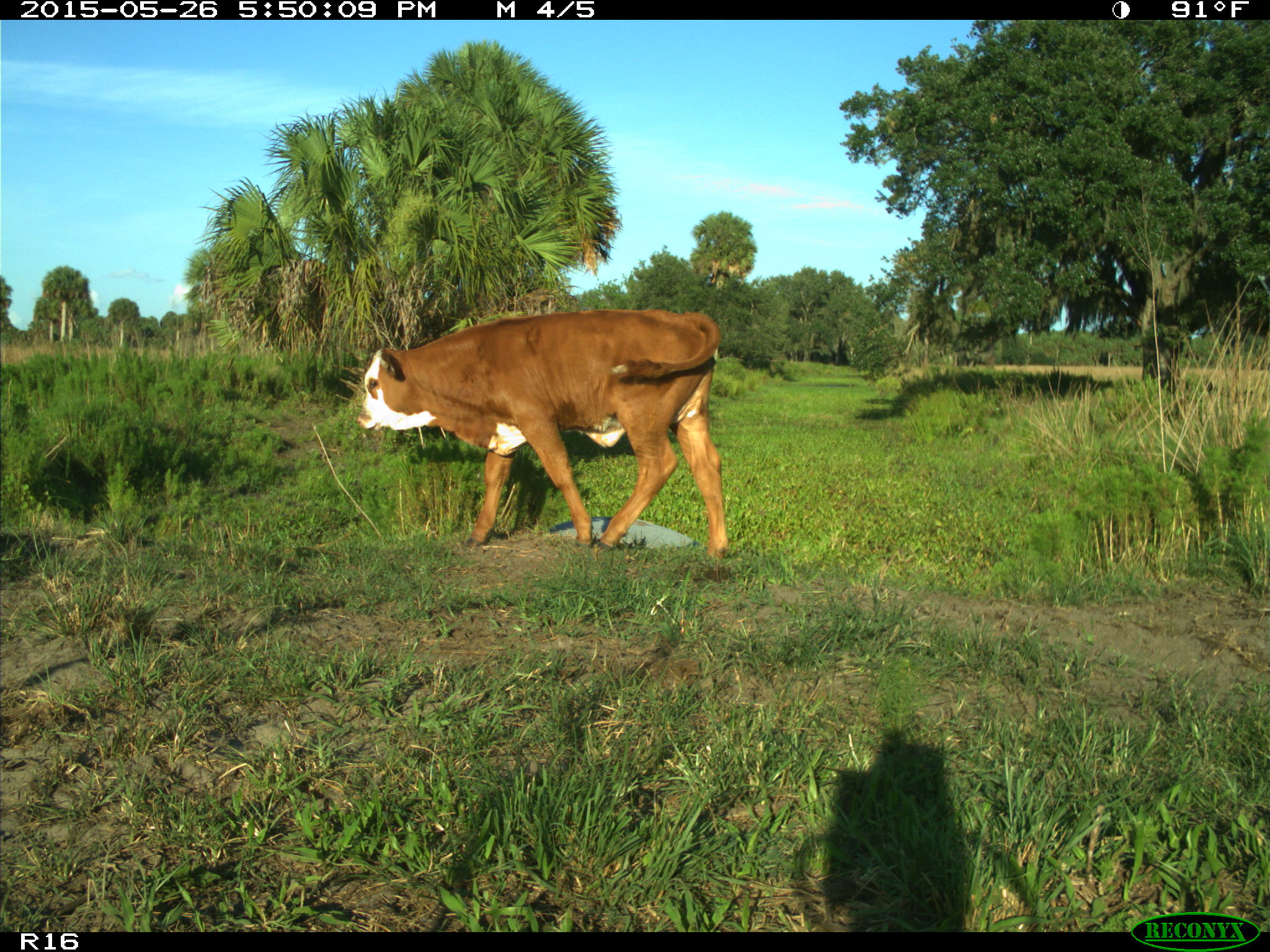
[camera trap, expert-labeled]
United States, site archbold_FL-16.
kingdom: Animalia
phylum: Chordata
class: Mammalia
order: Artiodactyla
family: Bovidae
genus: Bos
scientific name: Bos taurus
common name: domestic cow